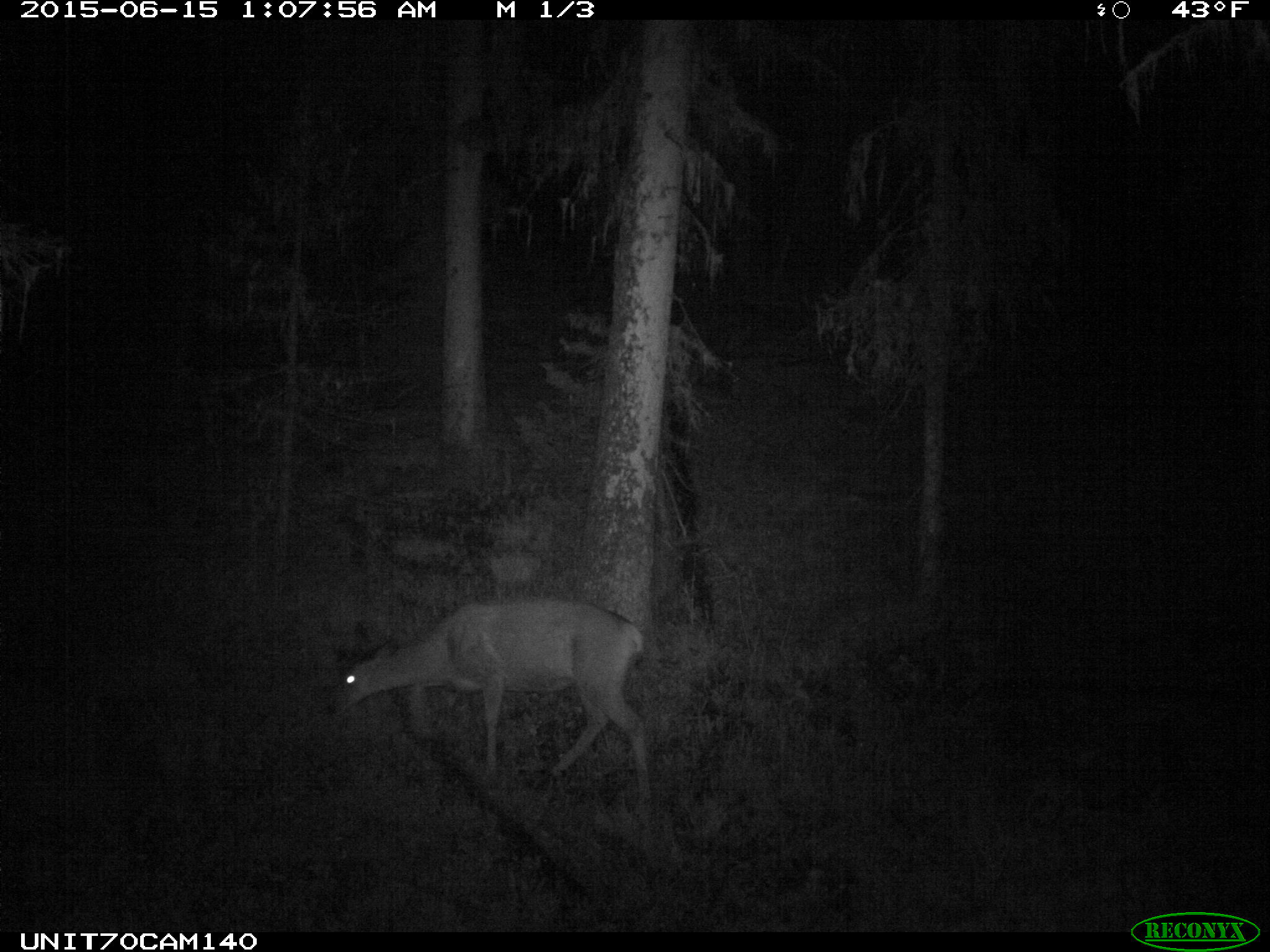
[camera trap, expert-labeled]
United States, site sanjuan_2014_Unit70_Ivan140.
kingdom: Animalia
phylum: Chordata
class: Mammalia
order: Artiodactyla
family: Cervidae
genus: Odocoileus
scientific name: Odocoileus hemionus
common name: mule deer